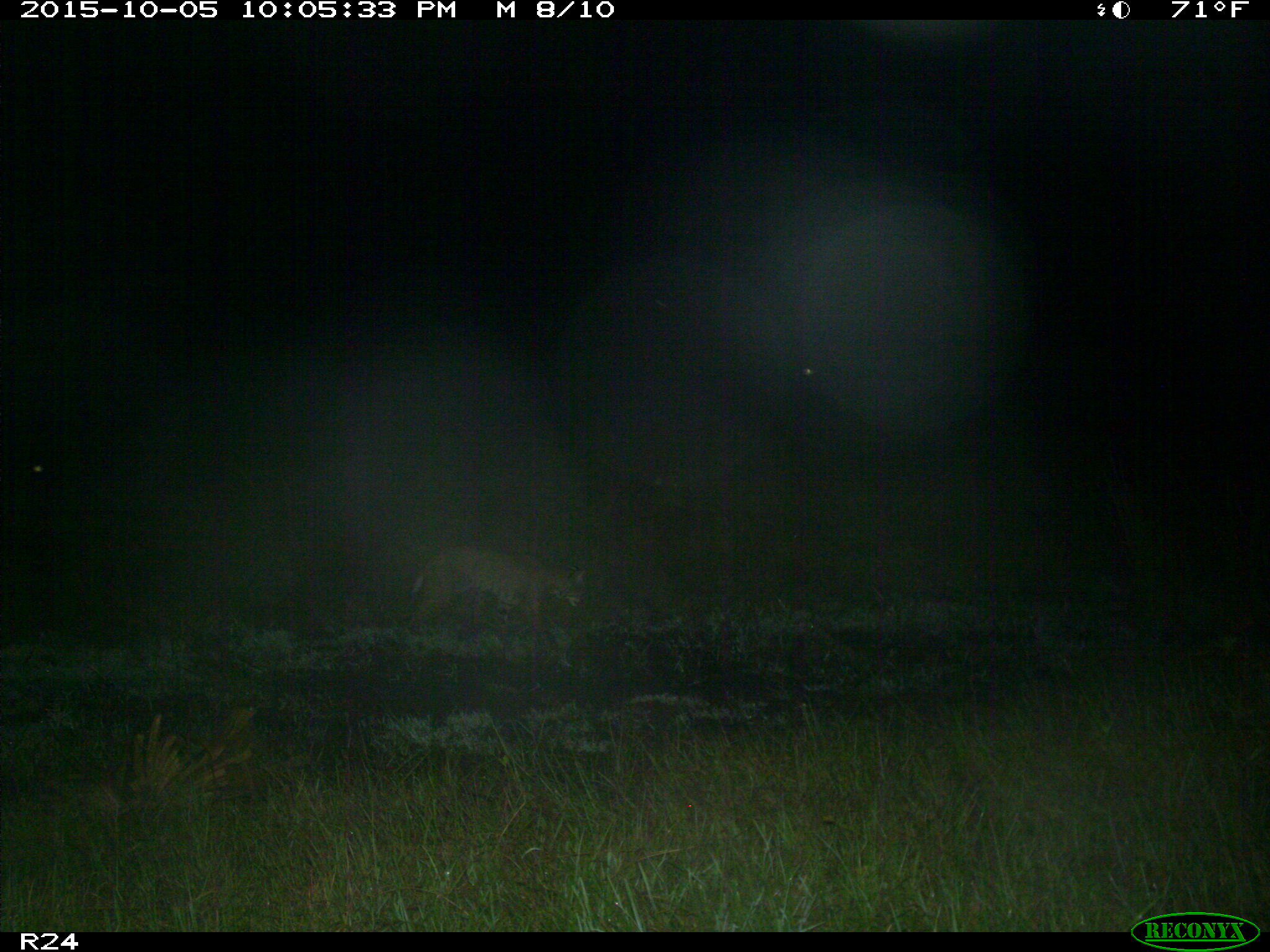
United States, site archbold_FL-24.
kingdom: Animalia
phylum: Chordata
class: Mammalia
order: Carnivora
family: Felidae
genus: Lynx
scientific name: Lynx rufus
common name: bobcat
Lynx rufus (bobcat).